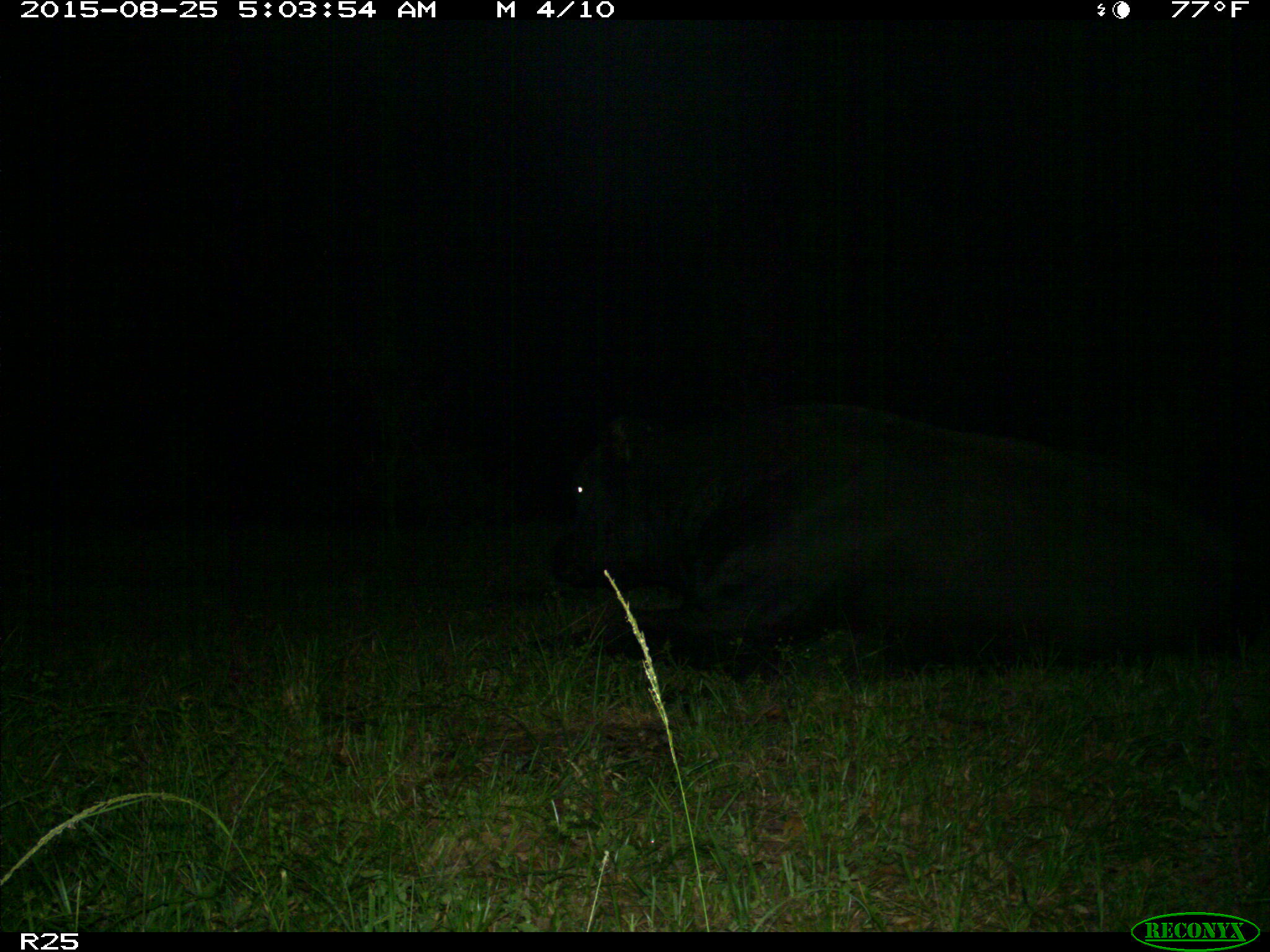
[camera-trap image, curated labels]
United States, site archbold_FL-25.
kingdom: Animalia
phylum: Chordata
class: Mammalia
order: Artiodactyla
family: Bovidae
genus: Bos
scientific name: Bos taurus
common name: domestic cow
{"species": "Bos taurus (domestic cow)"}